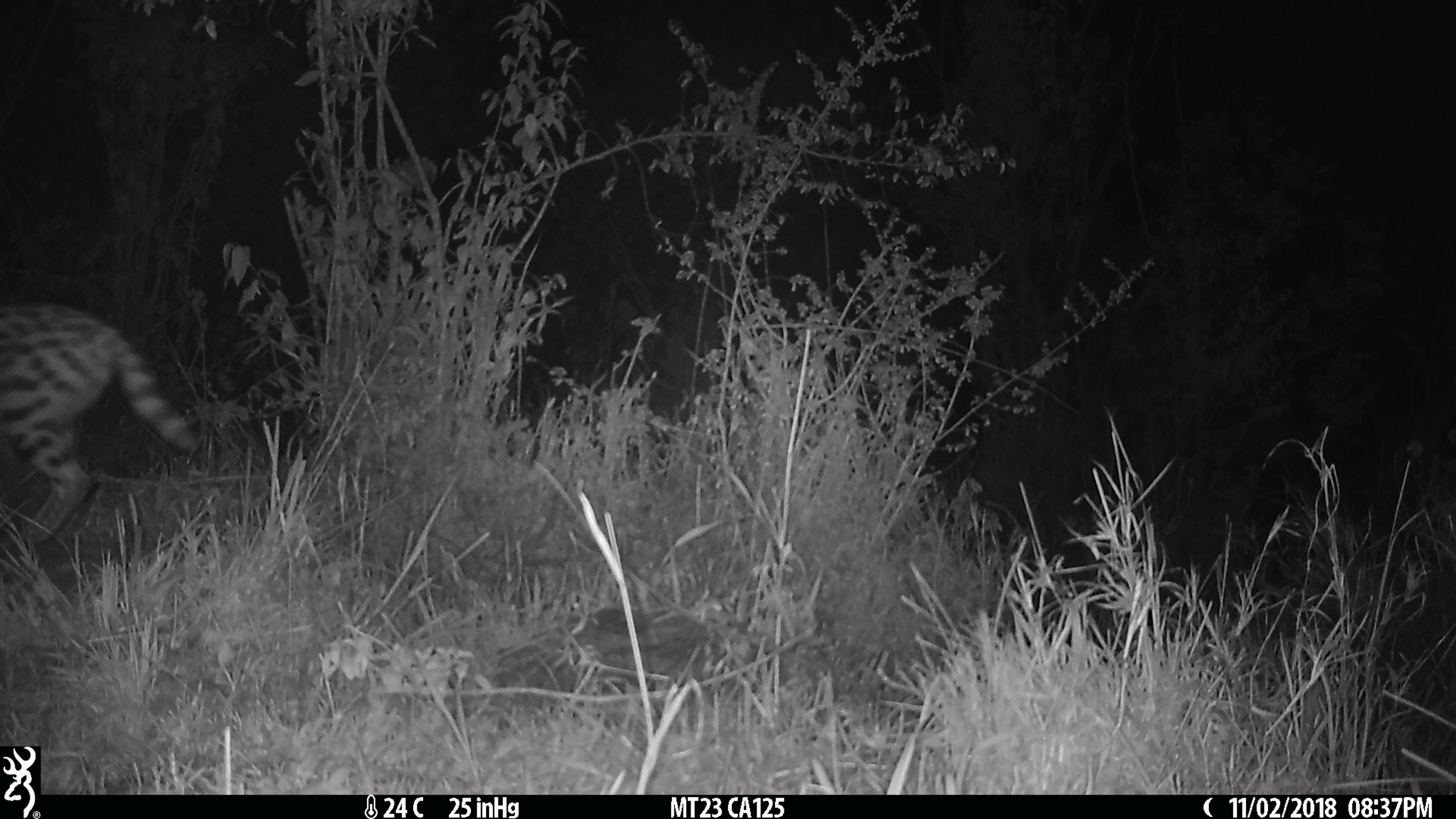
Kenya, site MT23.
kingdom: Animalia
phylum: Chordata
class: Mammalia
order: Carnivora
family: Felidae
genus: Leptailurus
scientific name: Leptailurus serval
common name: serval